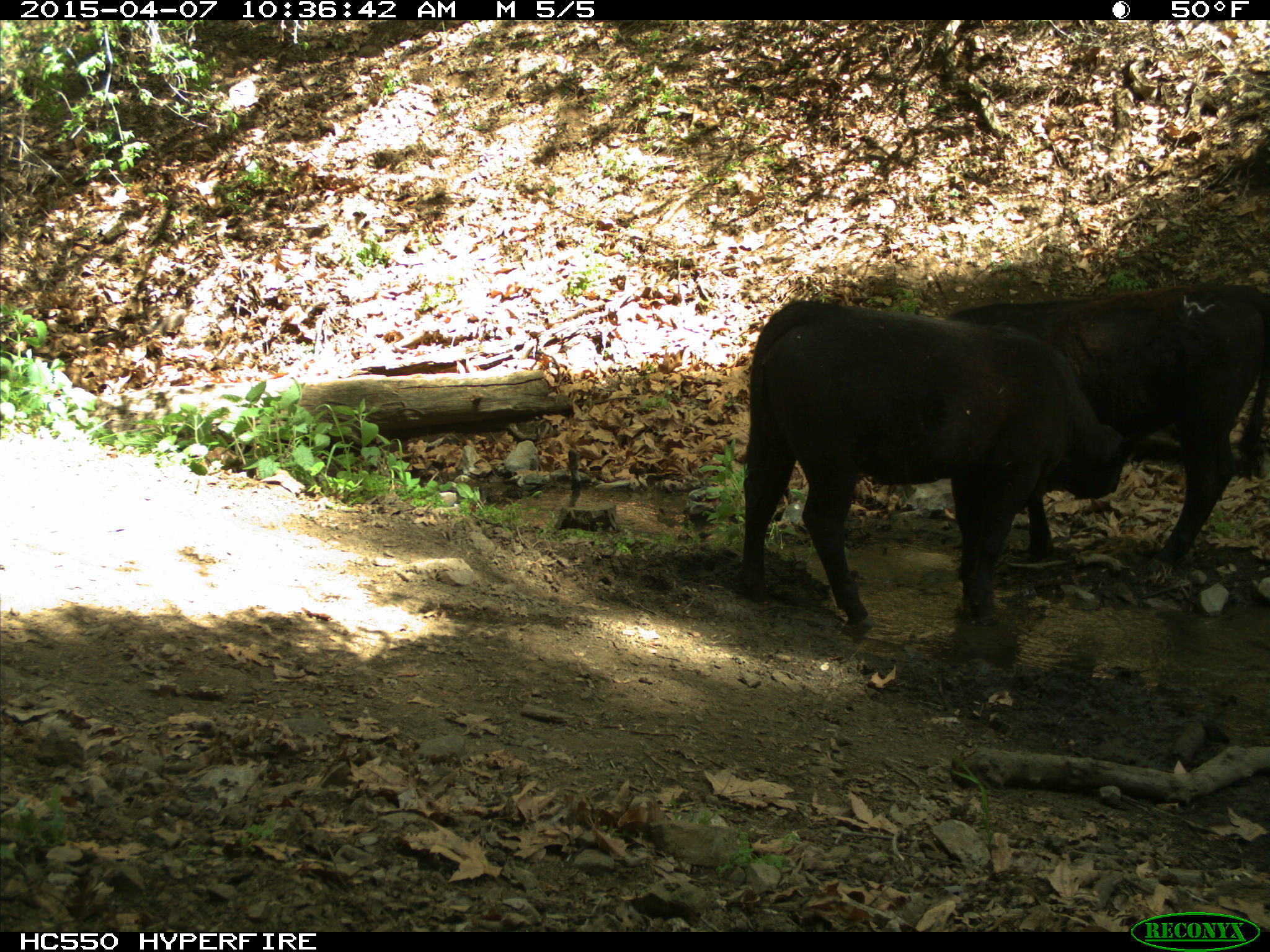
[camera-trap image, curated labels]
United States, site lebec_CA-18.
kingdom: Animalia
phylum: Chordata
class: Mammalia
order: Artiodactyla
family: Bovidae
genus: Bos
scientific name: Bos taurus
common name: domestic cow